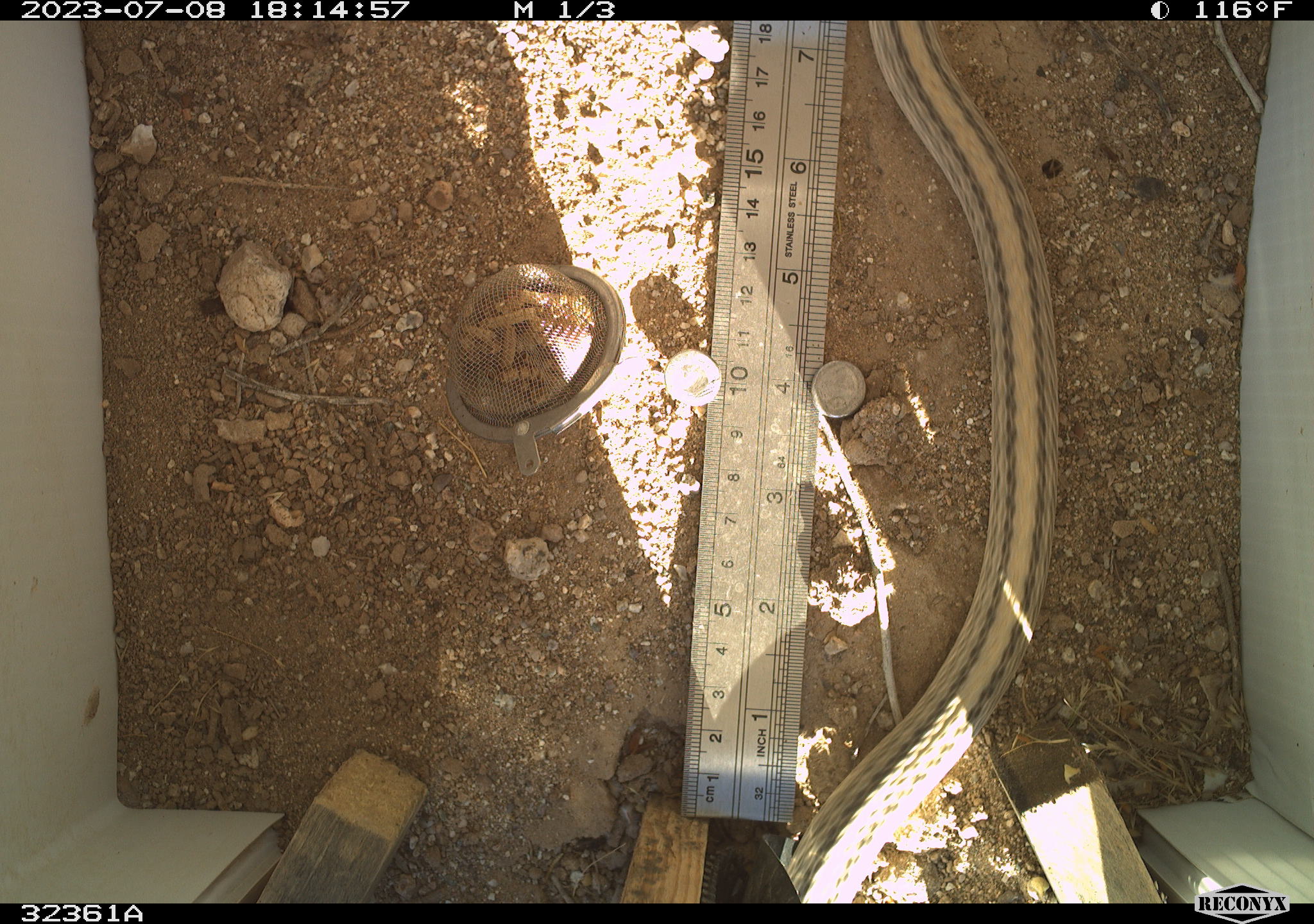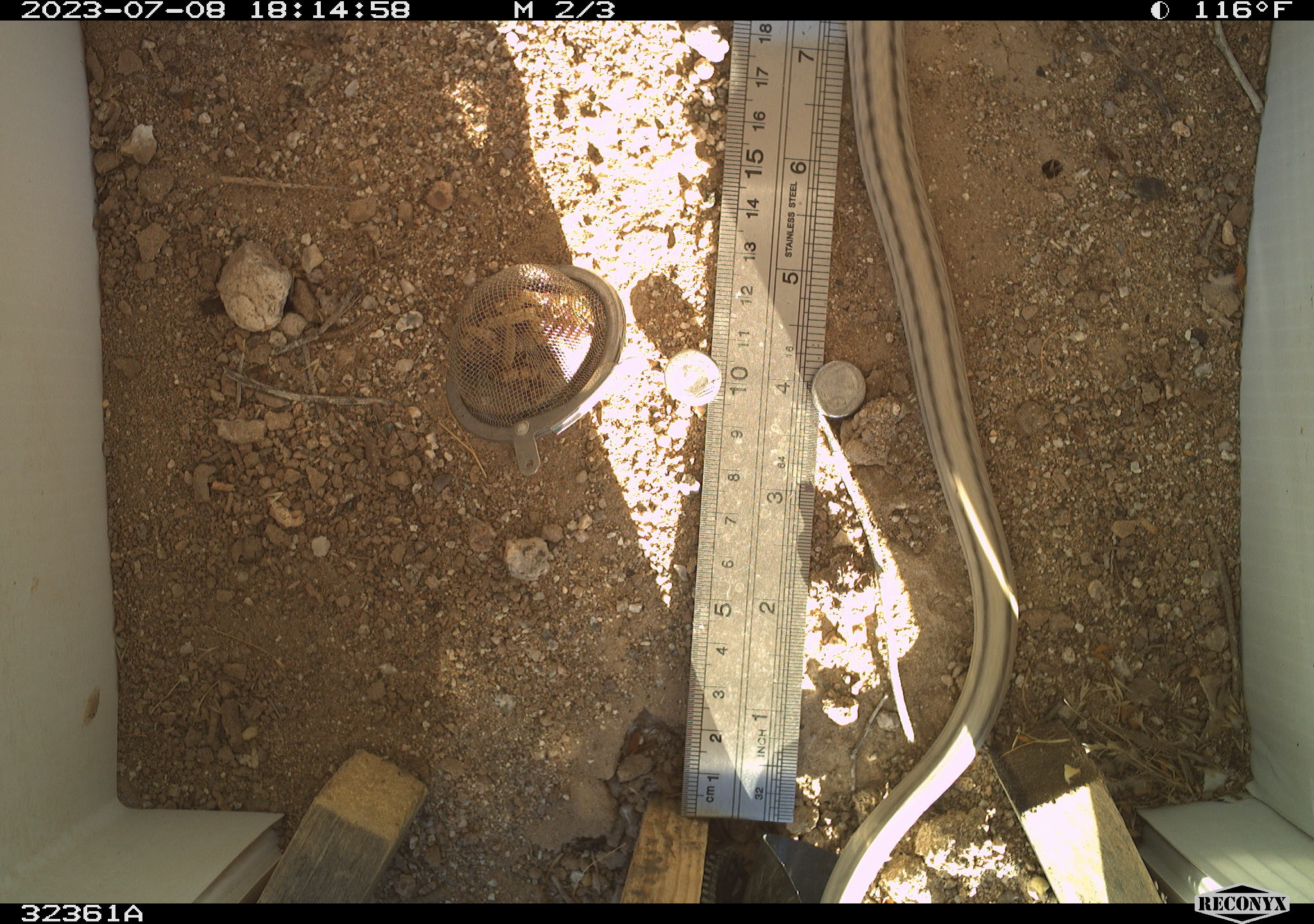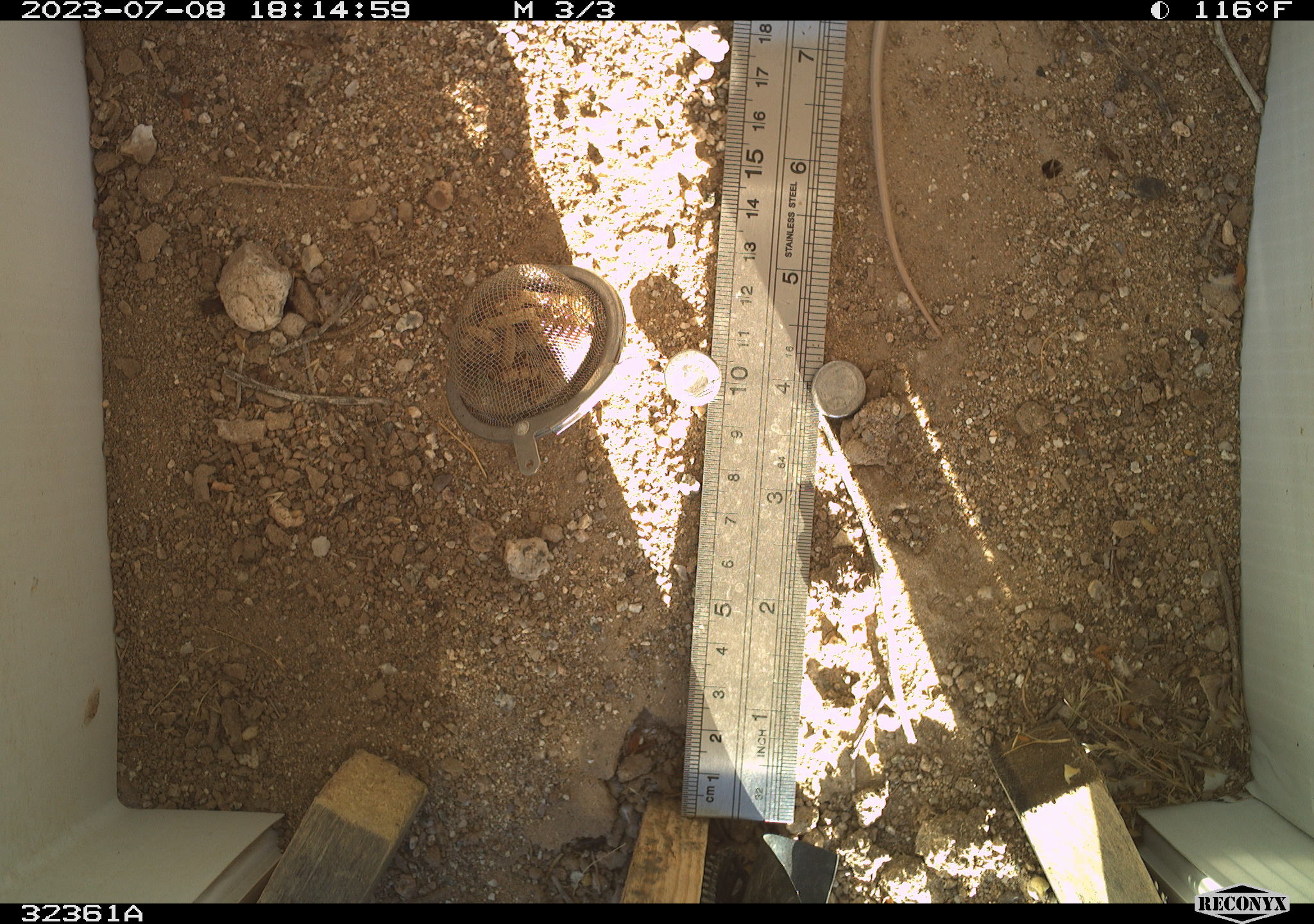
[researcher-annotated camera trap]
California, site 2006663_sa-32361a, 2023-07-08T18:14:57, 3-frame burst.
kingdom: Animalia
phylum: Chordata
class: Reptilia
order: Squamata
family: Colubridae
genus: Salvadora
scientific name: Salvadora hexalepis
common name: western patch-nosed snake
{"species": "western patch-nosed snake (Salvadora hexalepis)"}